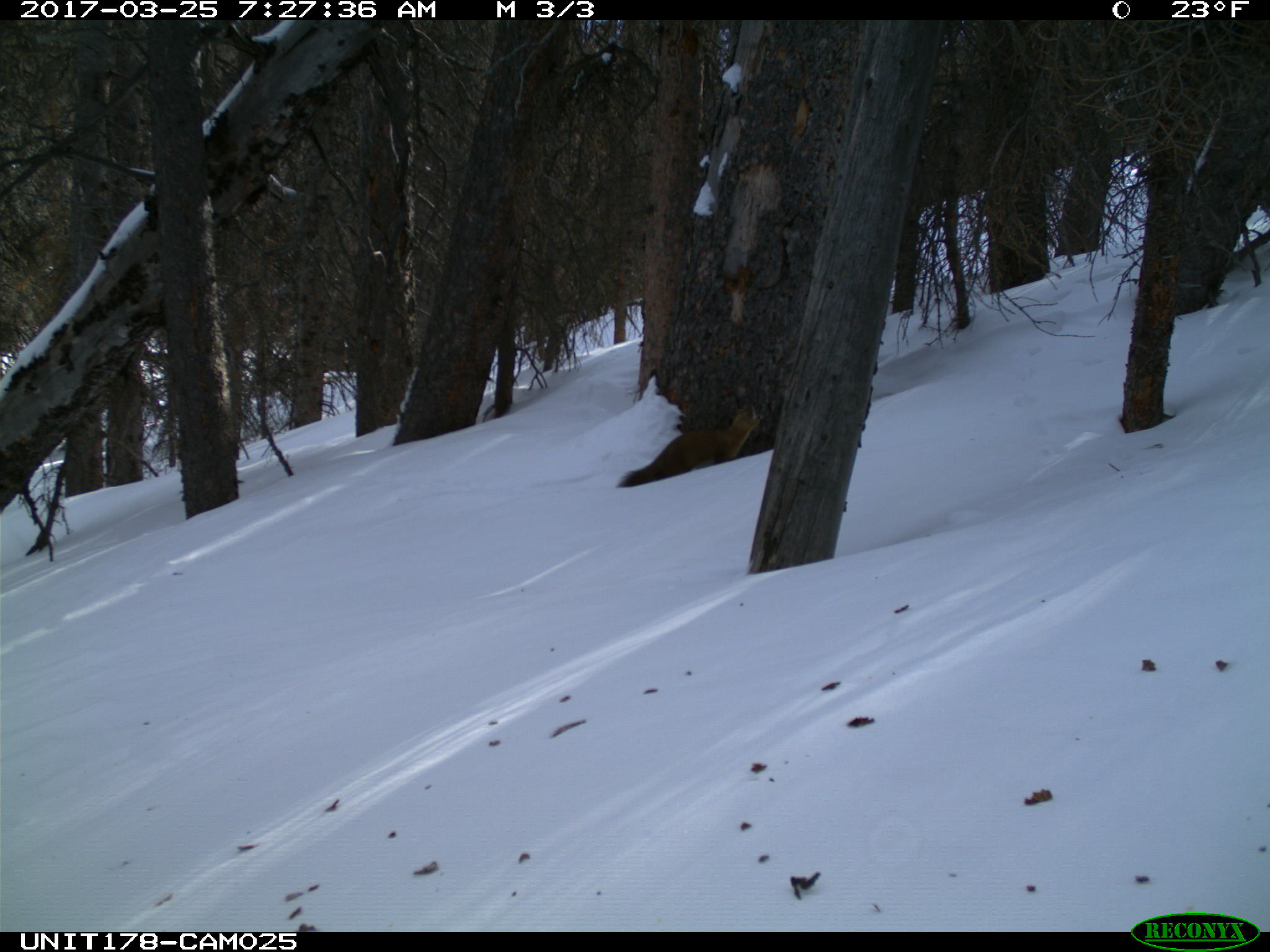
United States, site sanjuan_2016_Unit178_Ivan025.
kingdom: Animalia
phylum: Chordata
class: Mammalia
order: Carnivora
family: Mustelidae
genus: Martes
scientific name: Martes americana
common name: american marten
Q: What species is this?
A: Martes americana (american marten).